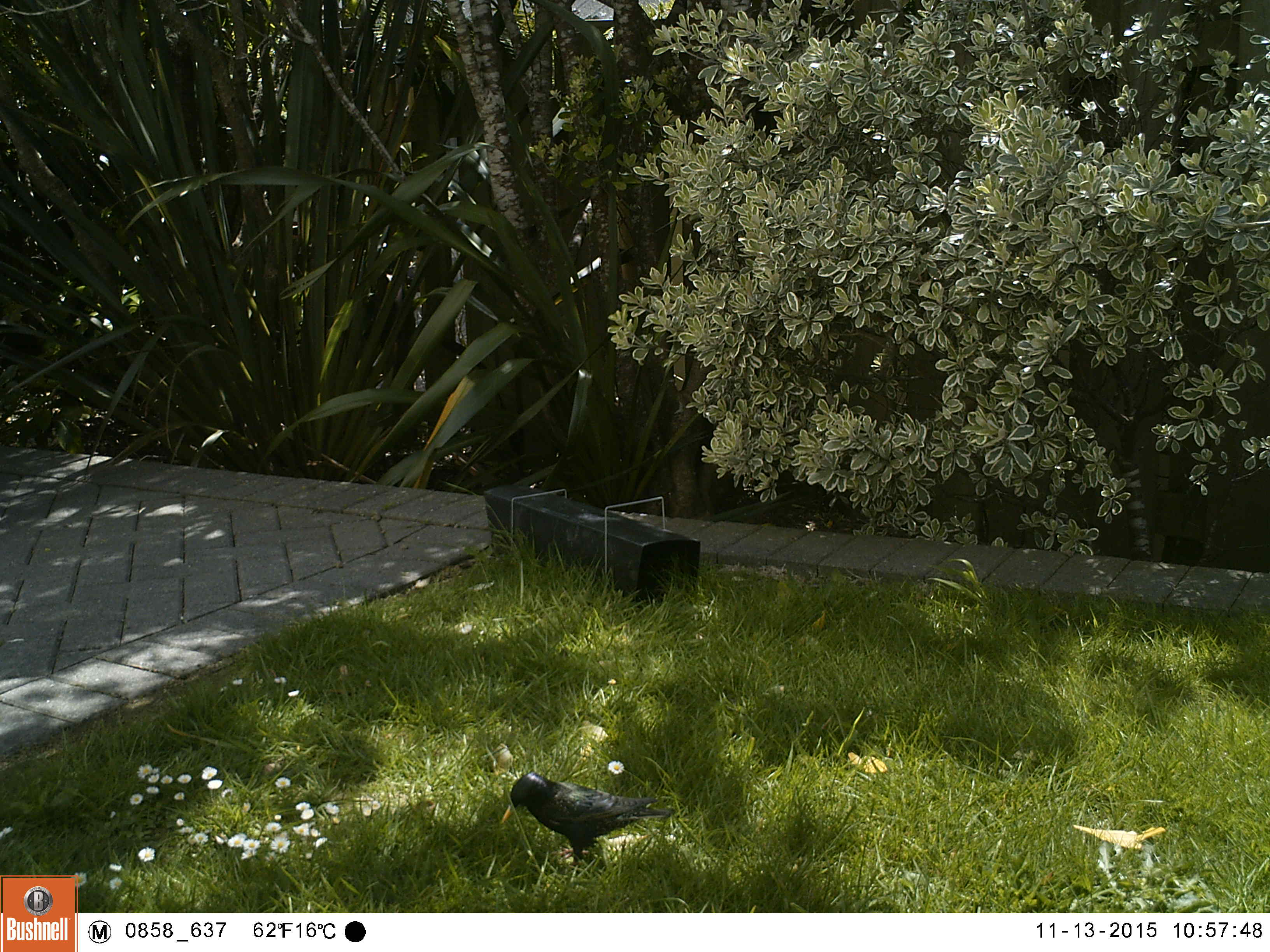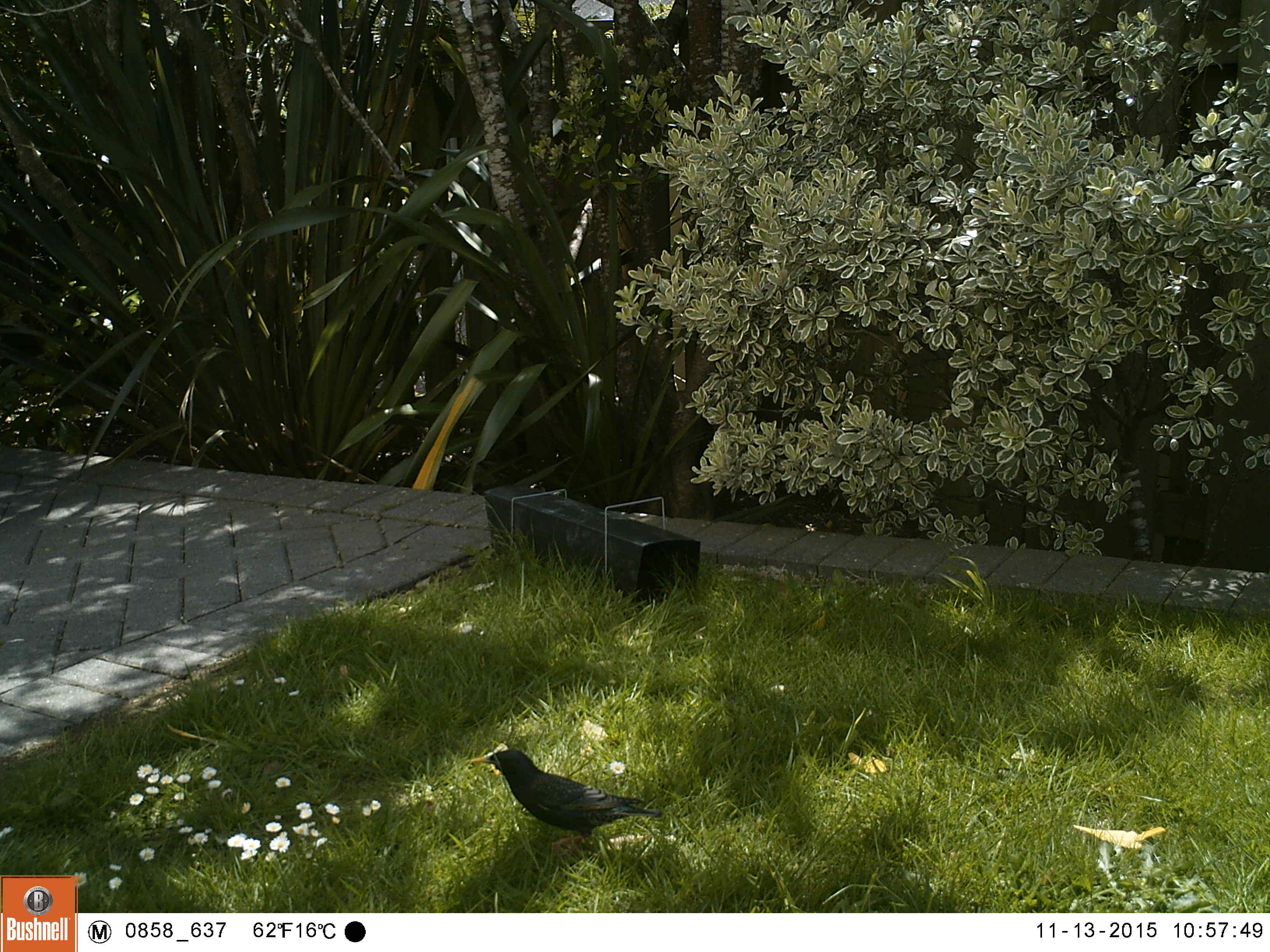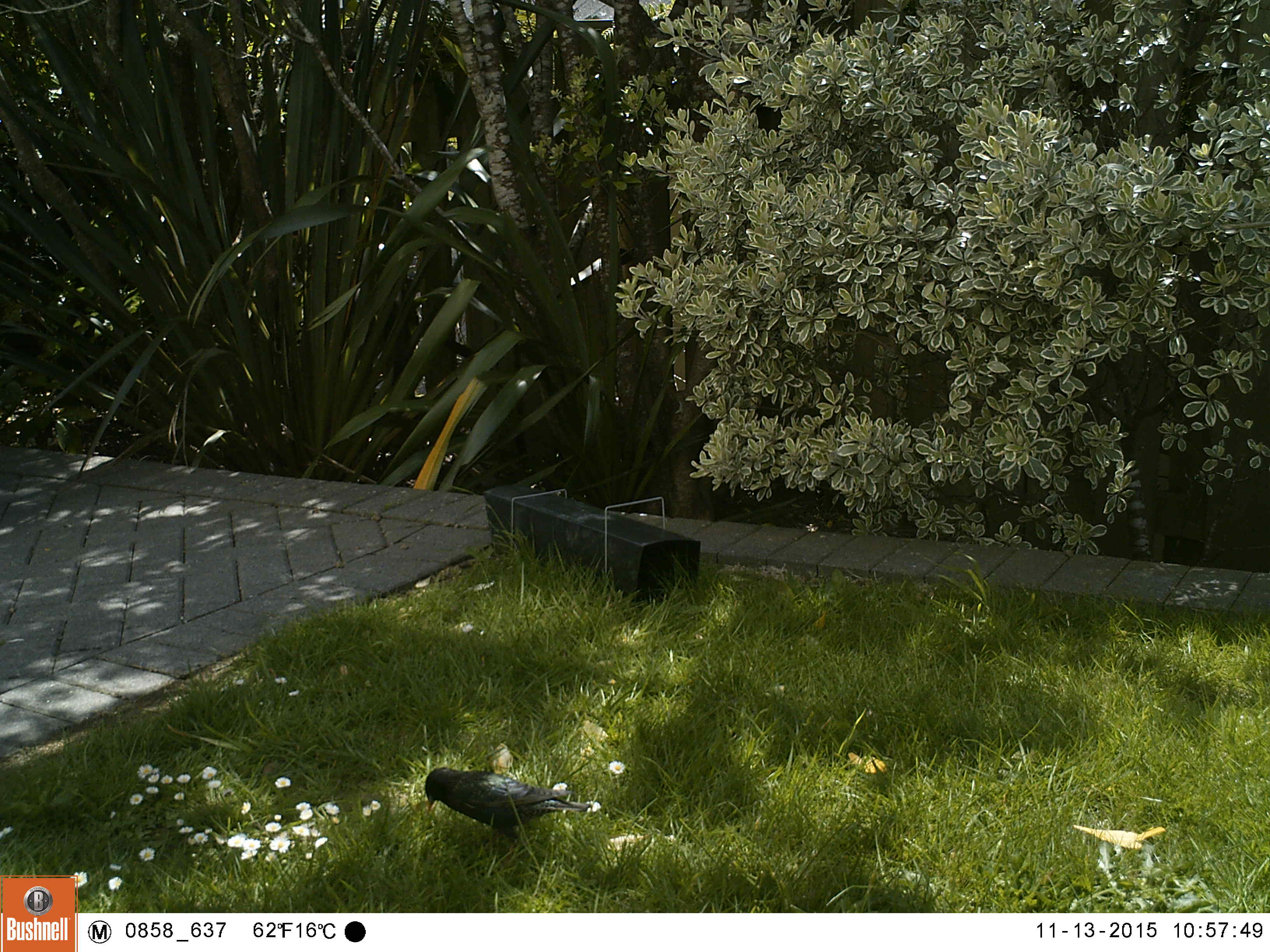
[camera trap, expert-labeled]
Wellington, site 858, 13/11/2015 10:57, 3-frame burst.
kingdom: Animalia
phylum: Chordata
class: Aves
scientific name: Aves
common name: bird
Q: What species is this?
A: Bird (Aves).